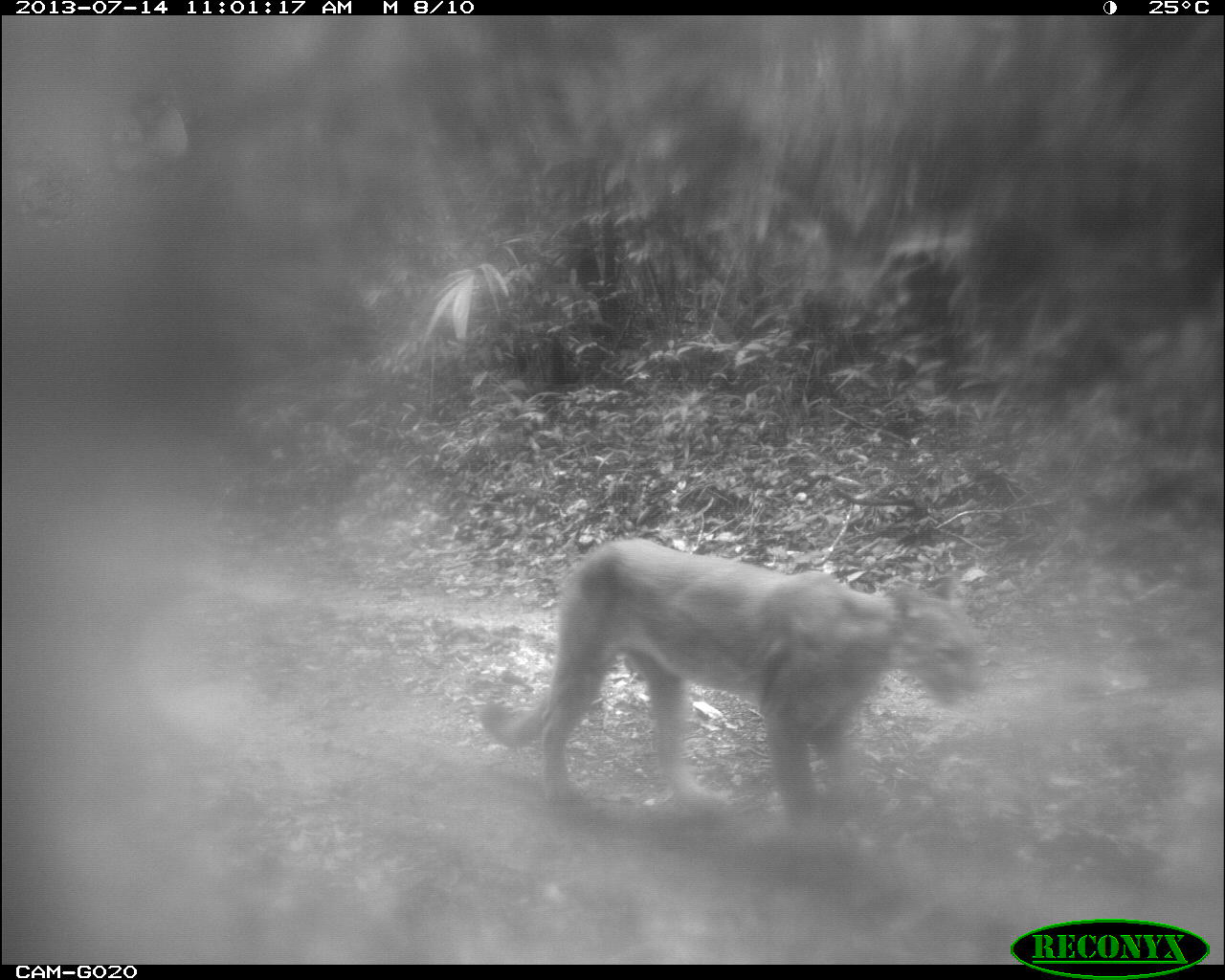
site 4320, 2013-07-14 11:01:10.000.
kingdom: Animalia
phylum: Chordata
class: Mammalia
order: Carnivora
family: Felidae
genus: Puma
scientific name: Puma concolor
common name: mountain lion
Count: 1.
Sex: female.